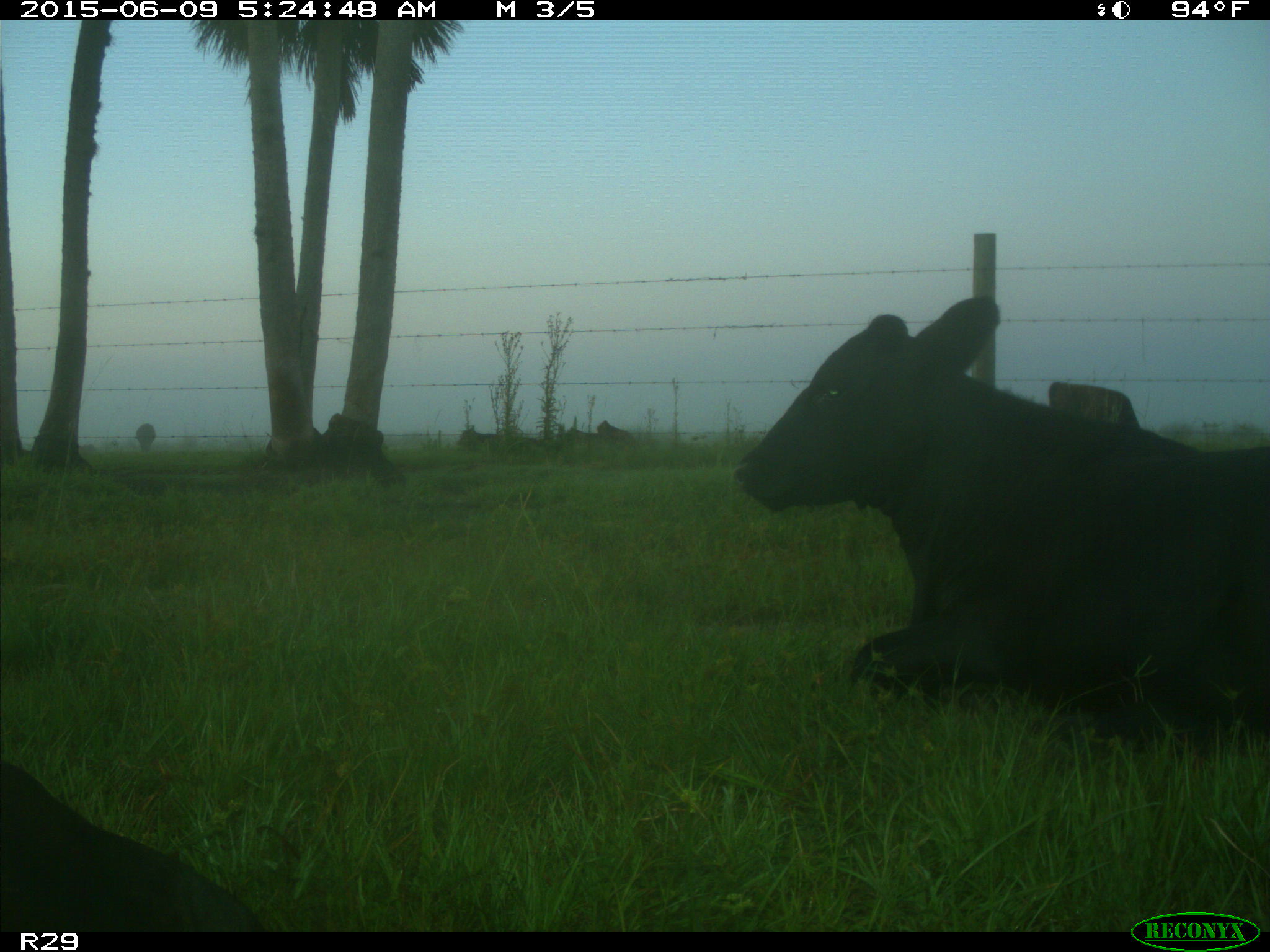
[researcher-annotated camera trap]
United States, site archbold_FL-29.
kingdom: Animalia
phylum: Chordata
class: Mammalia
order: Artiodactyla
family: Bovidae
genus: Bos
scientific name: Bos taurus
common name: domestic cow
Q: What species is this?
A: Bos taurus (domestic cow).